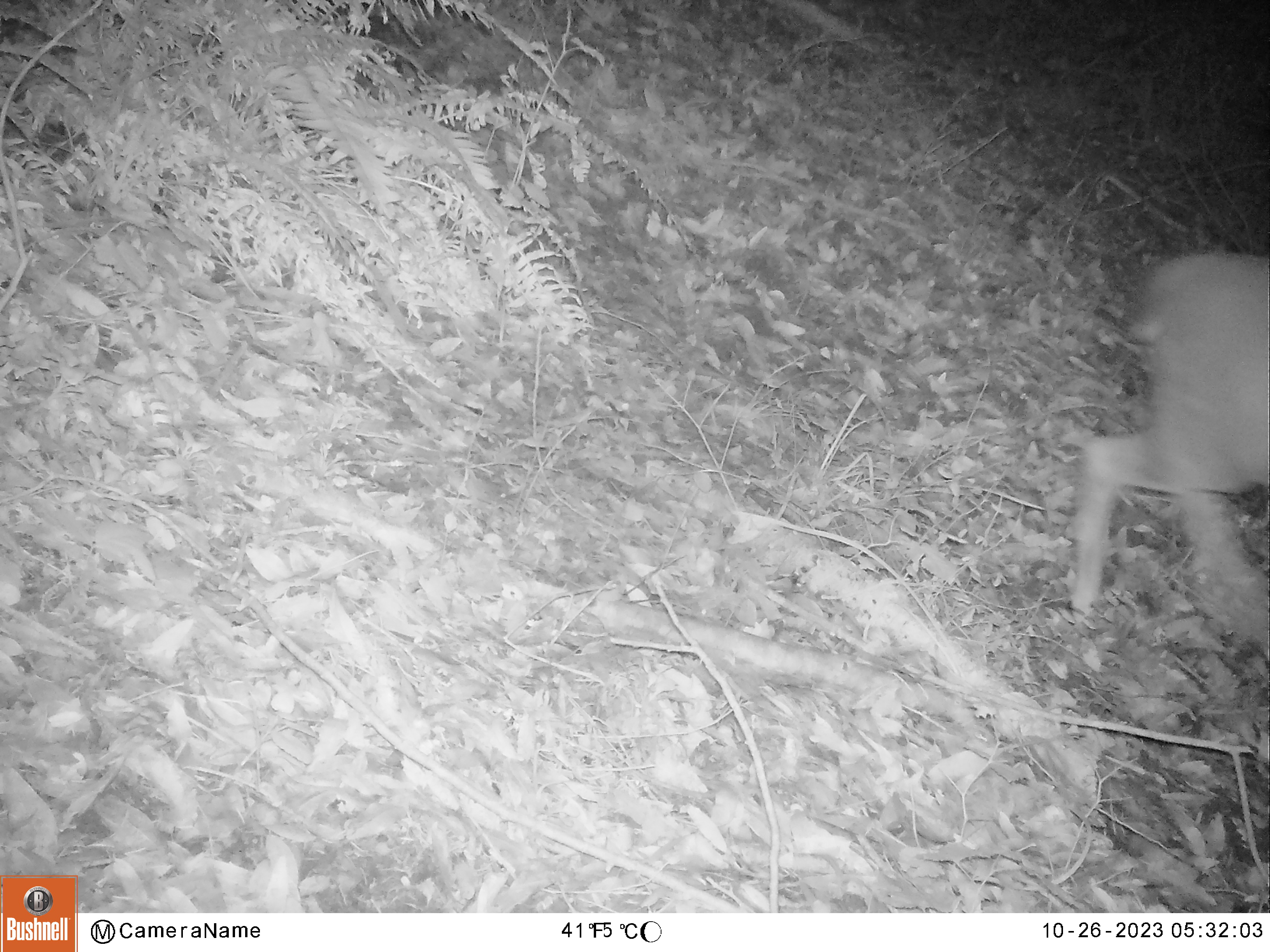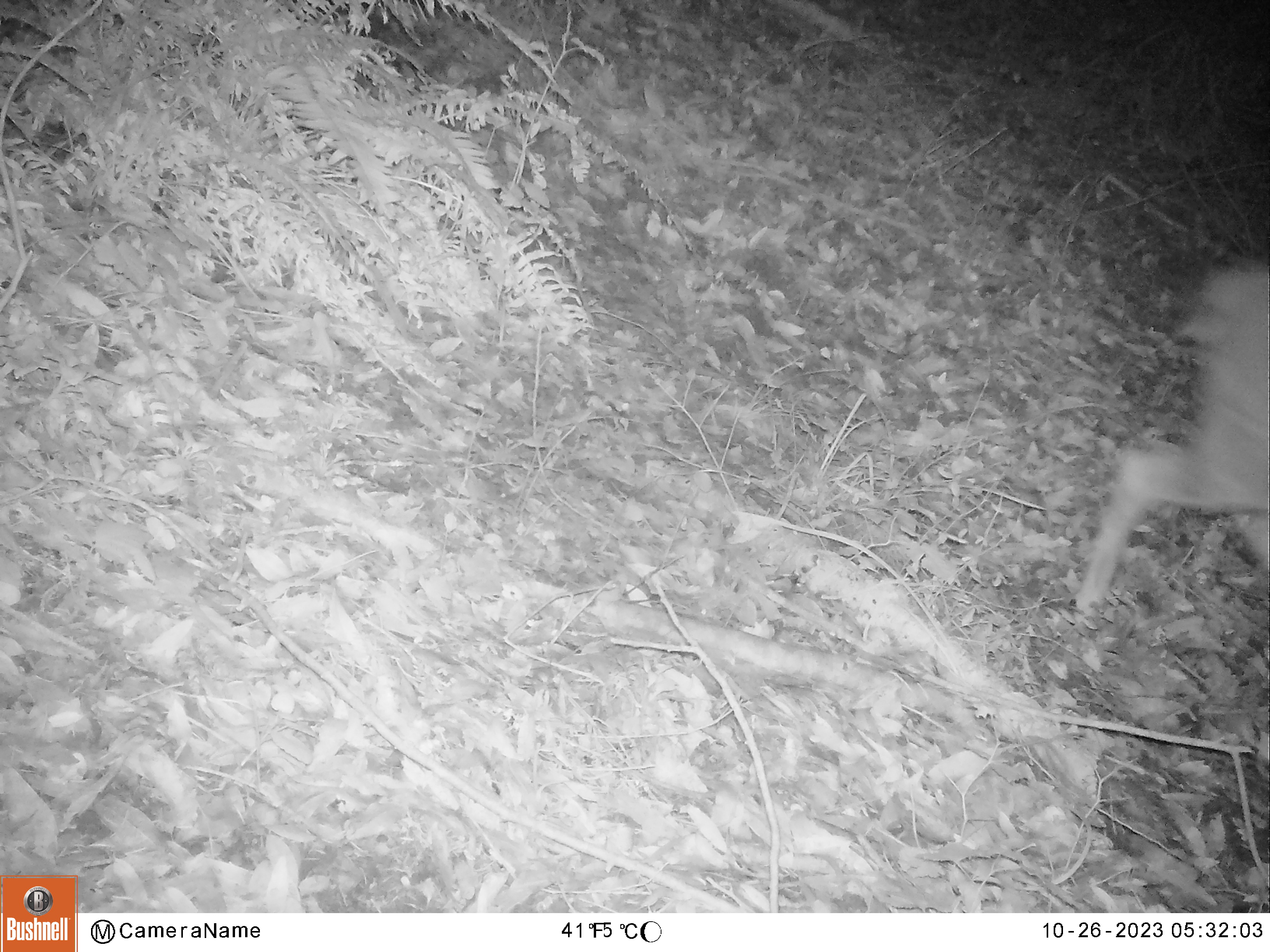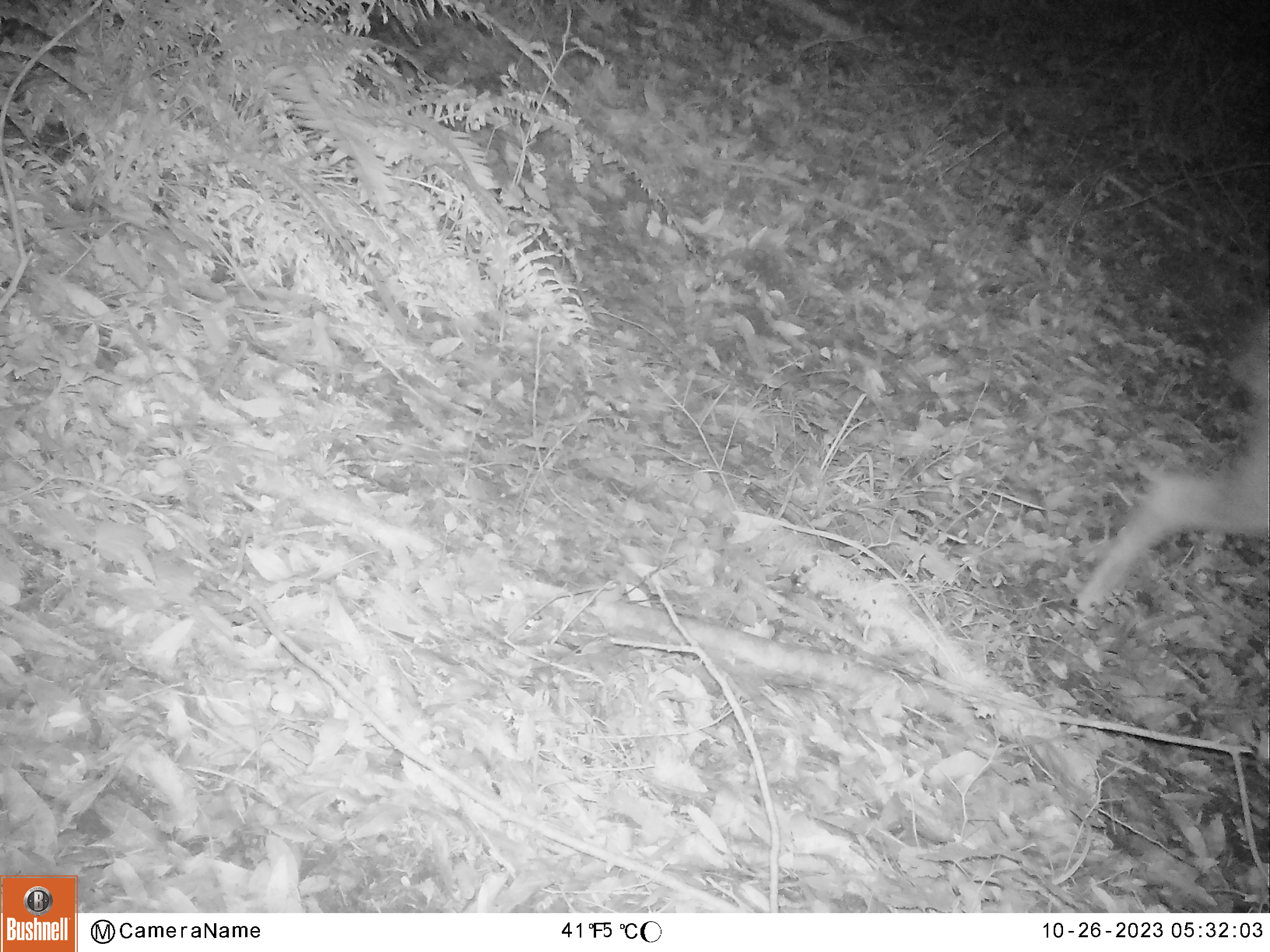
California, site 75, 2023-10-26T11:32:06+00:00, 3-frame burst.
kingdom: Animalia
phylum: Chordata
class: Mammalia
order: Artiodactyla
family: Cervidae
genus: Odocoileus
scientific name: Odocoileus hemionus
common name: mule deer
Mule deer (Odocoileus hemionus).